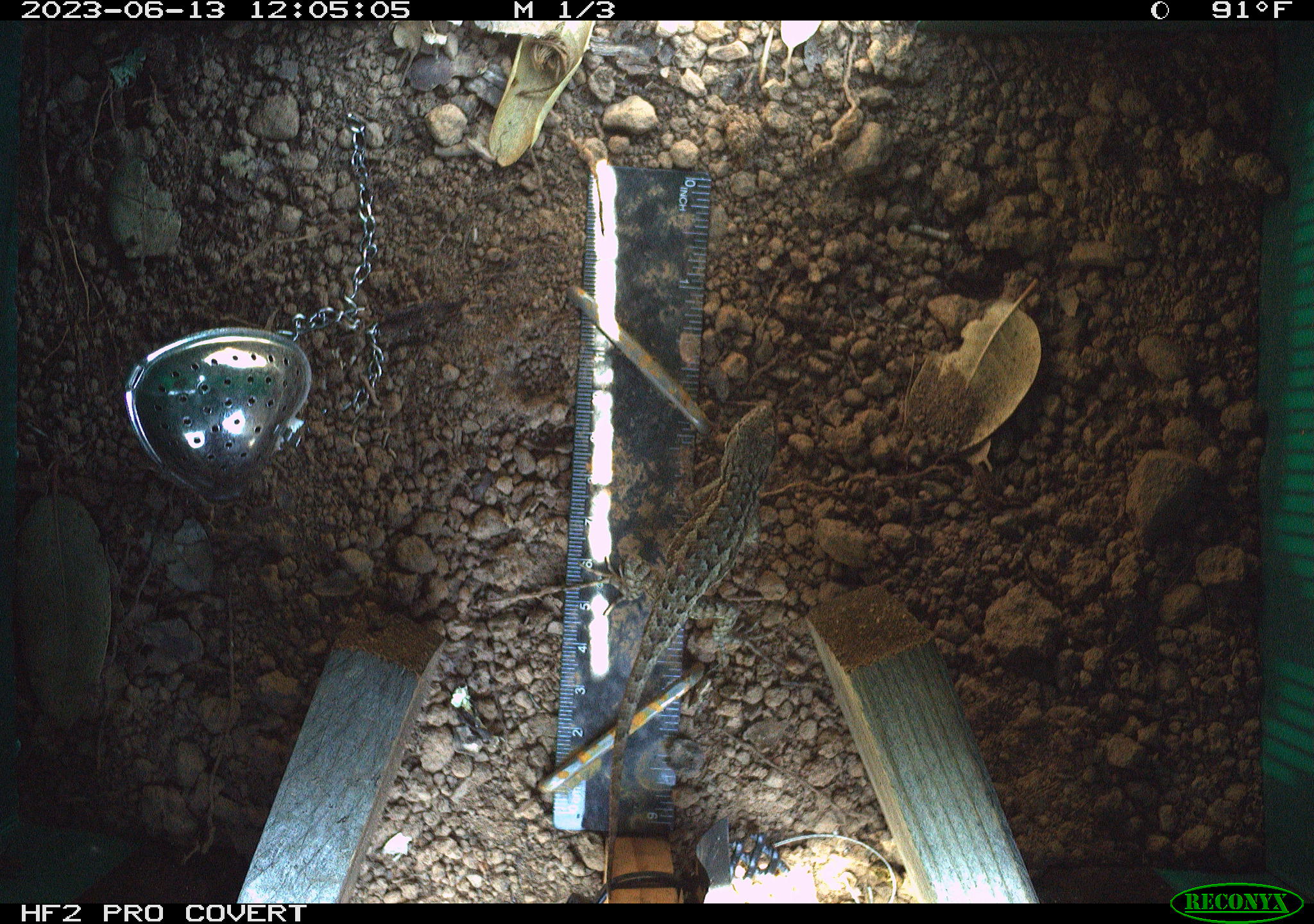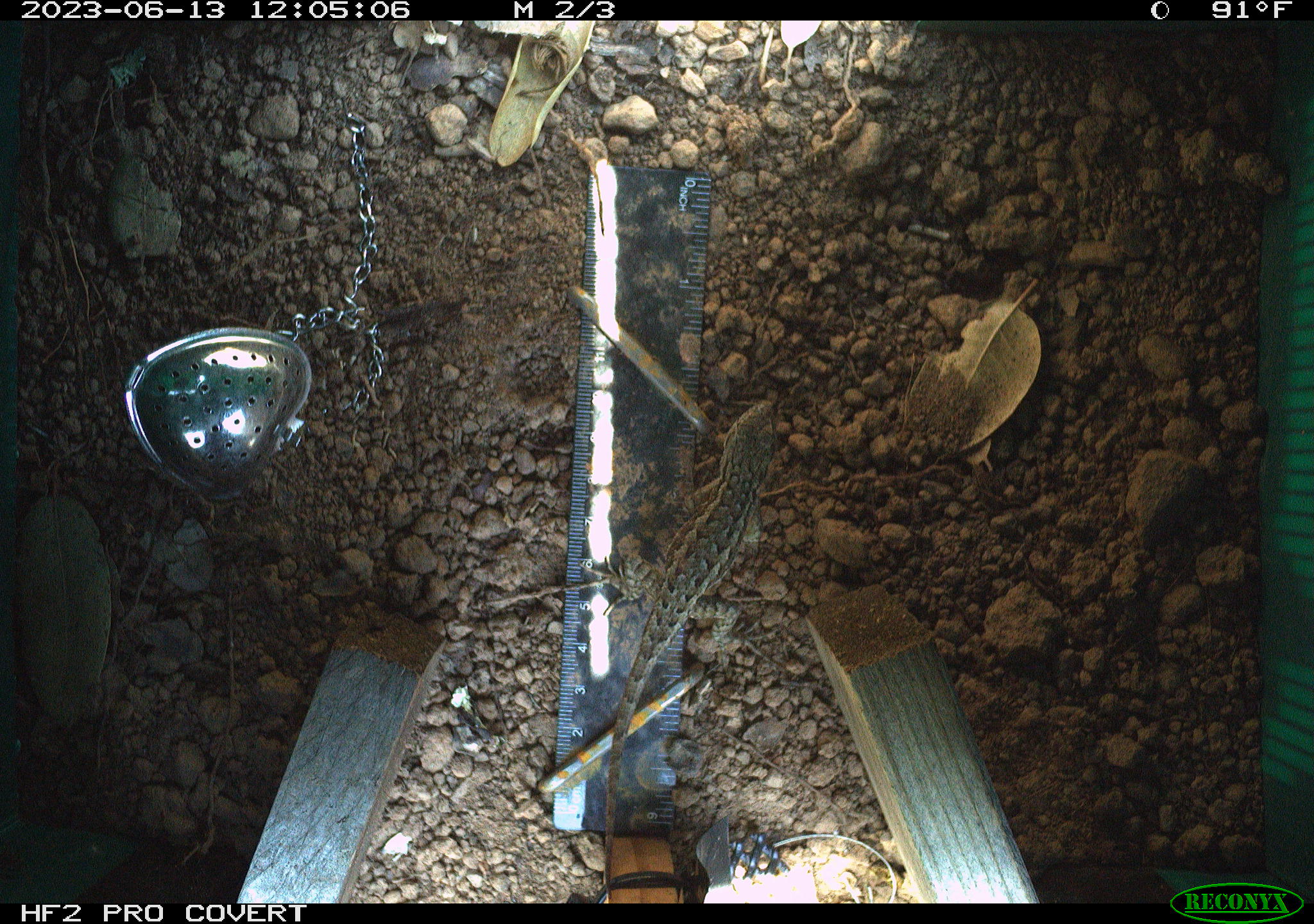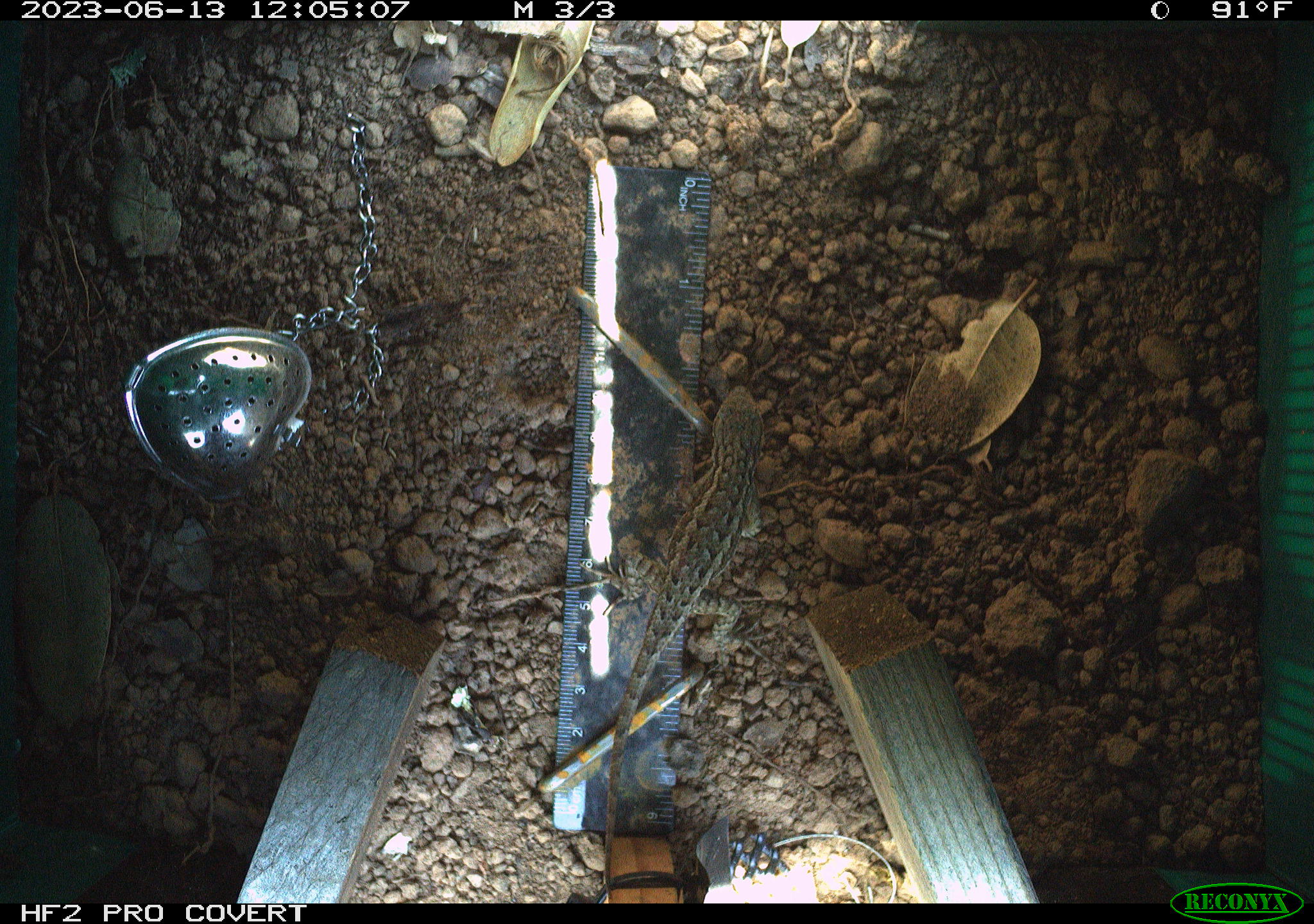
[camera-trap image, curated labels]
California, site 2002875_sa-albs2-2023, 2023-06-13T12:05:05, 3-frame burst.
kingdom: Animalia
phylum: Chordata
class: Reptilia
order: Squamata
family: Phrynosomatidae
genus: Sceloporus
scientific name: Sceloporus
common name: spiny lizards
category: sceloporus species